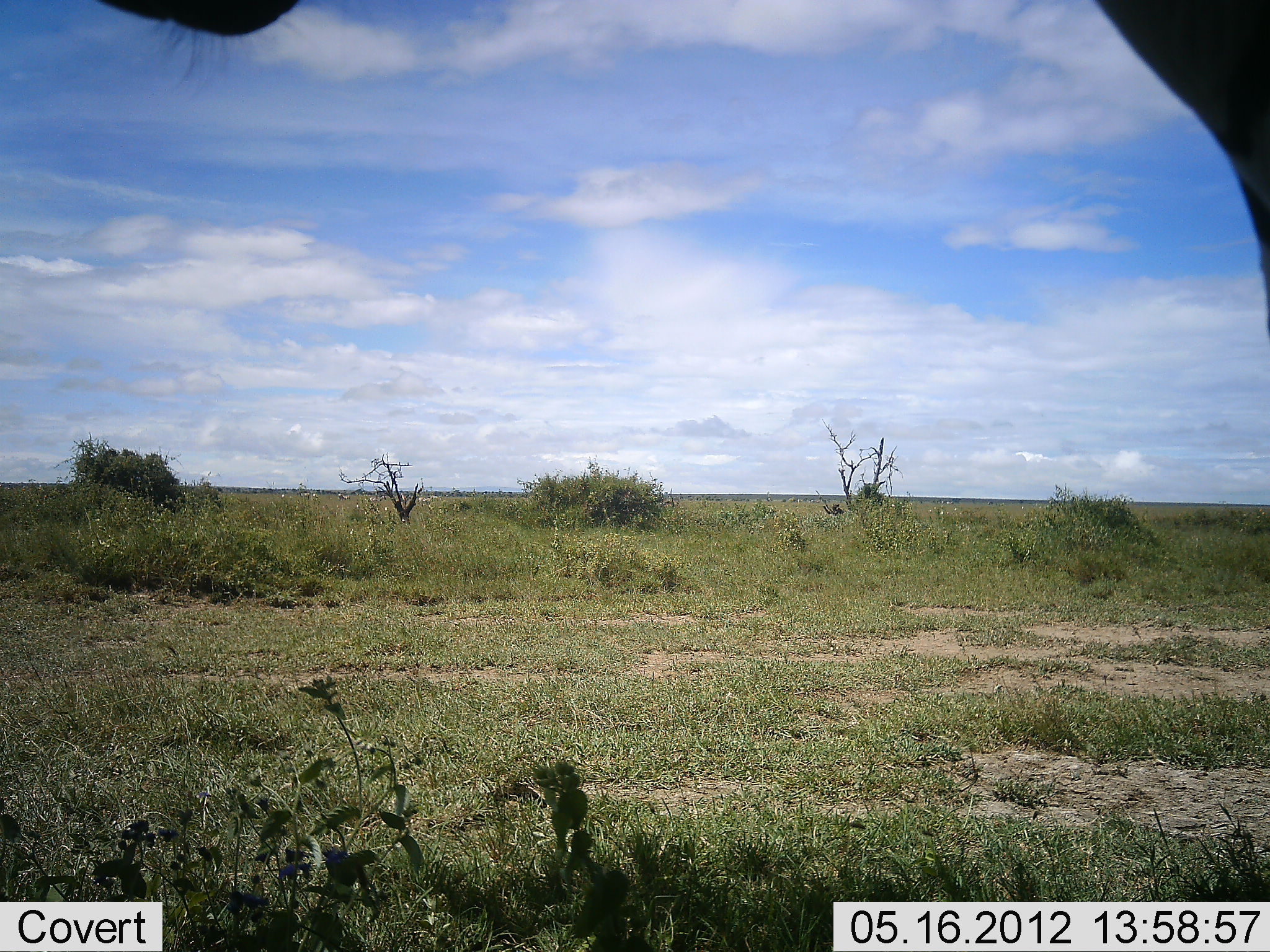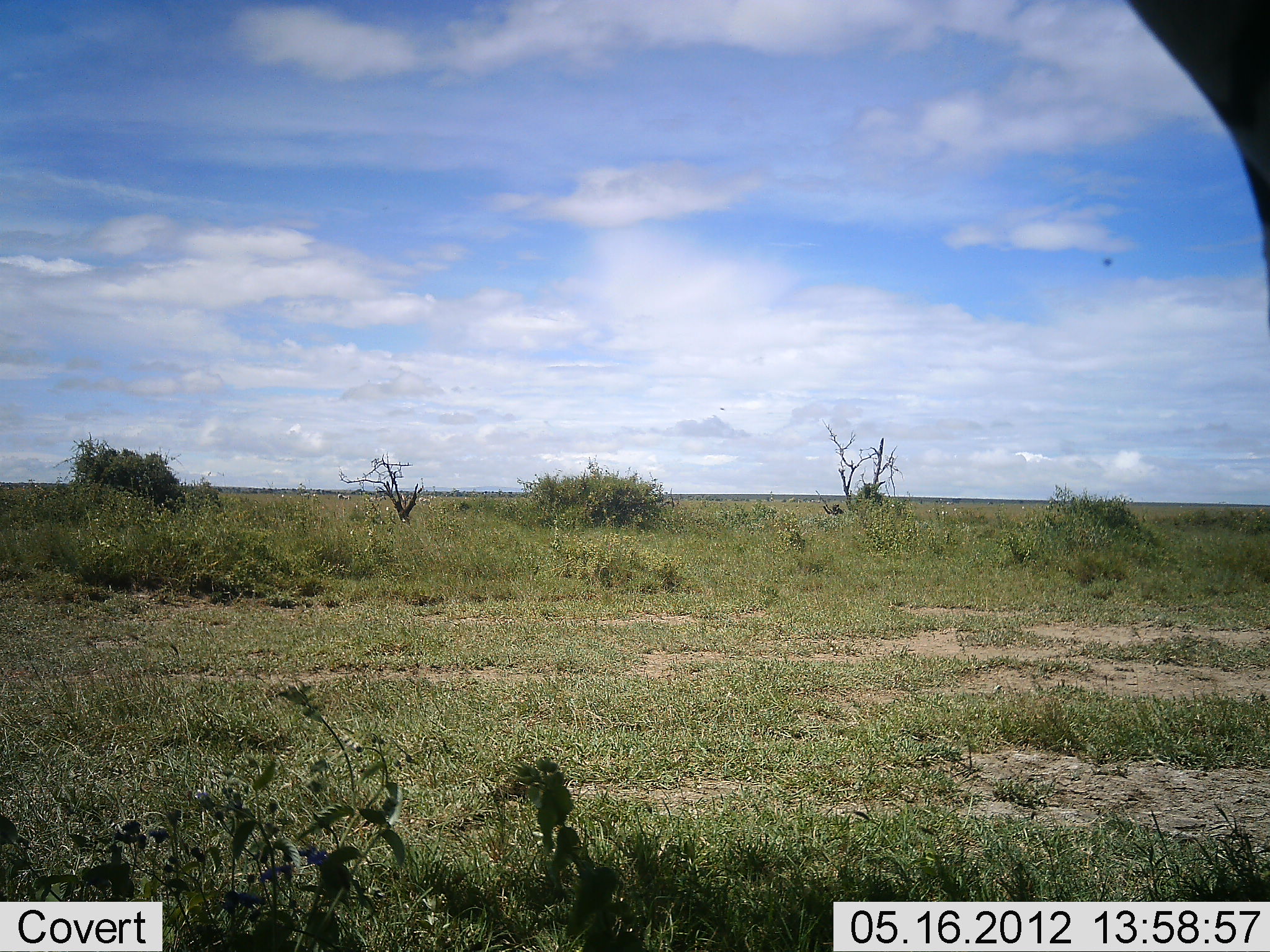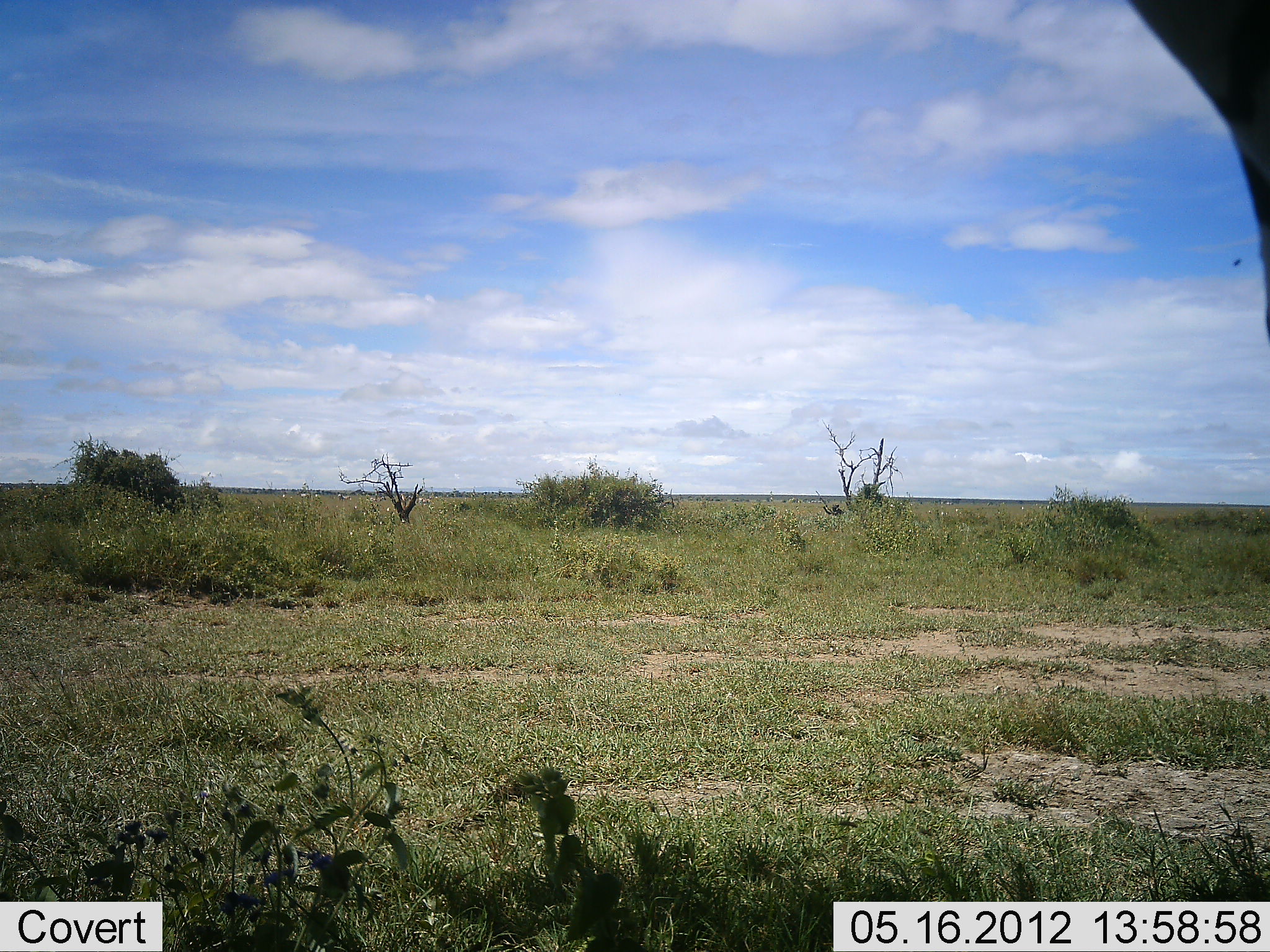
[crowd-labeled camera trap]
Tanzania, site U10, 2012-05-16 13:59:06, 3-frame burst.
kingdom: Animalia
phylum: Chordata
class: Mammalia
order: Artiodactyla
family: Giraffidae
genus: Giraffa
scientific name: Giraffa camelopardalis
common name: giraffe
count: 1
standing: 100%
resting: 0%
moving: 0%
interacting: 0%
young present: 0%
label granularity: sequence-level